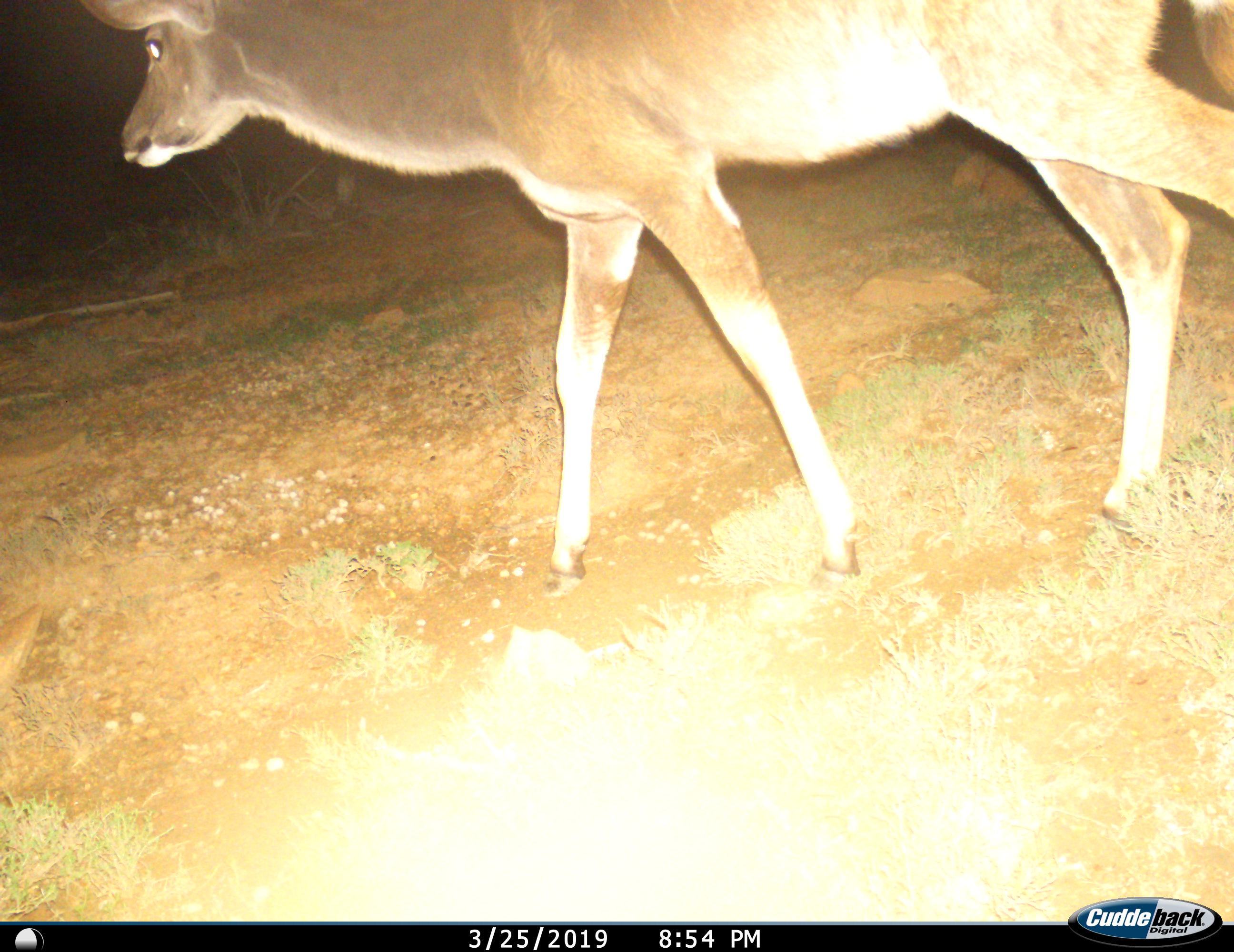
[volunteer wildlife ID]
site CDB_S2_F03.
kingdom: Animalia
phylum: Chordata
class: Mammalia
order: Artiodactyla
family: Bovidae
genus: Tragelaphus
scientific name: Tragelaphus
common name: kudu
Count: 1.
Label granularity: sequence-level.